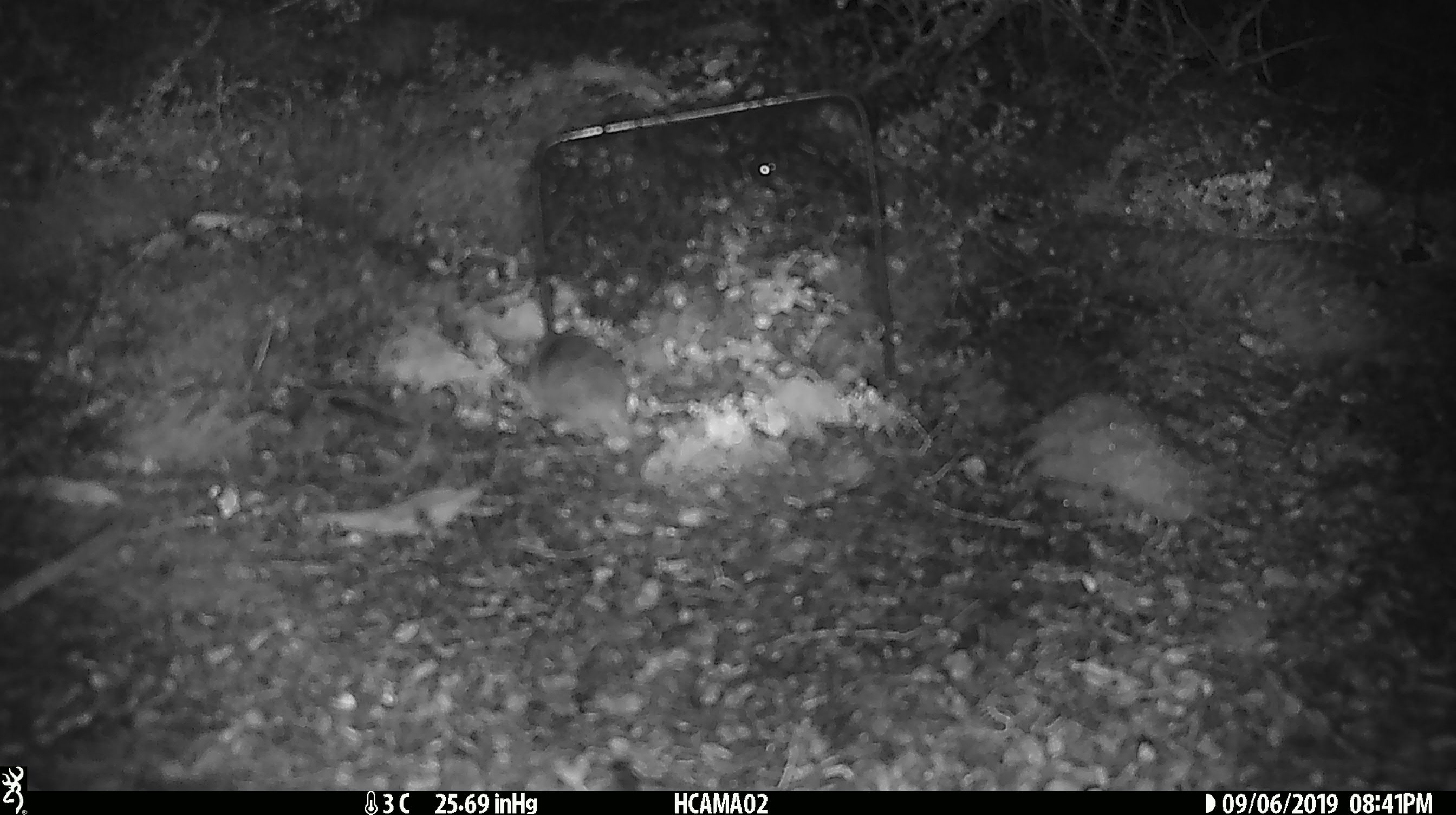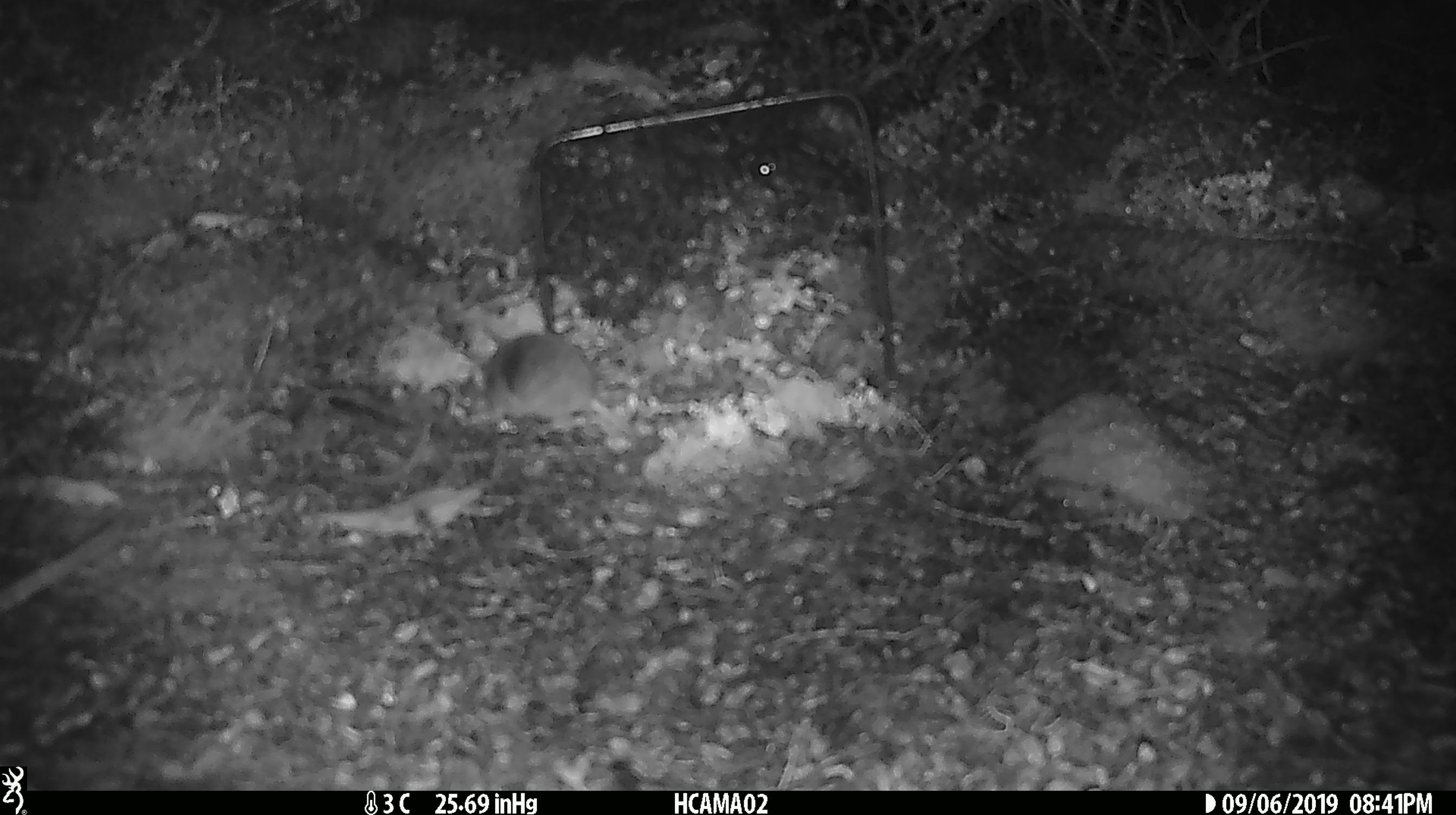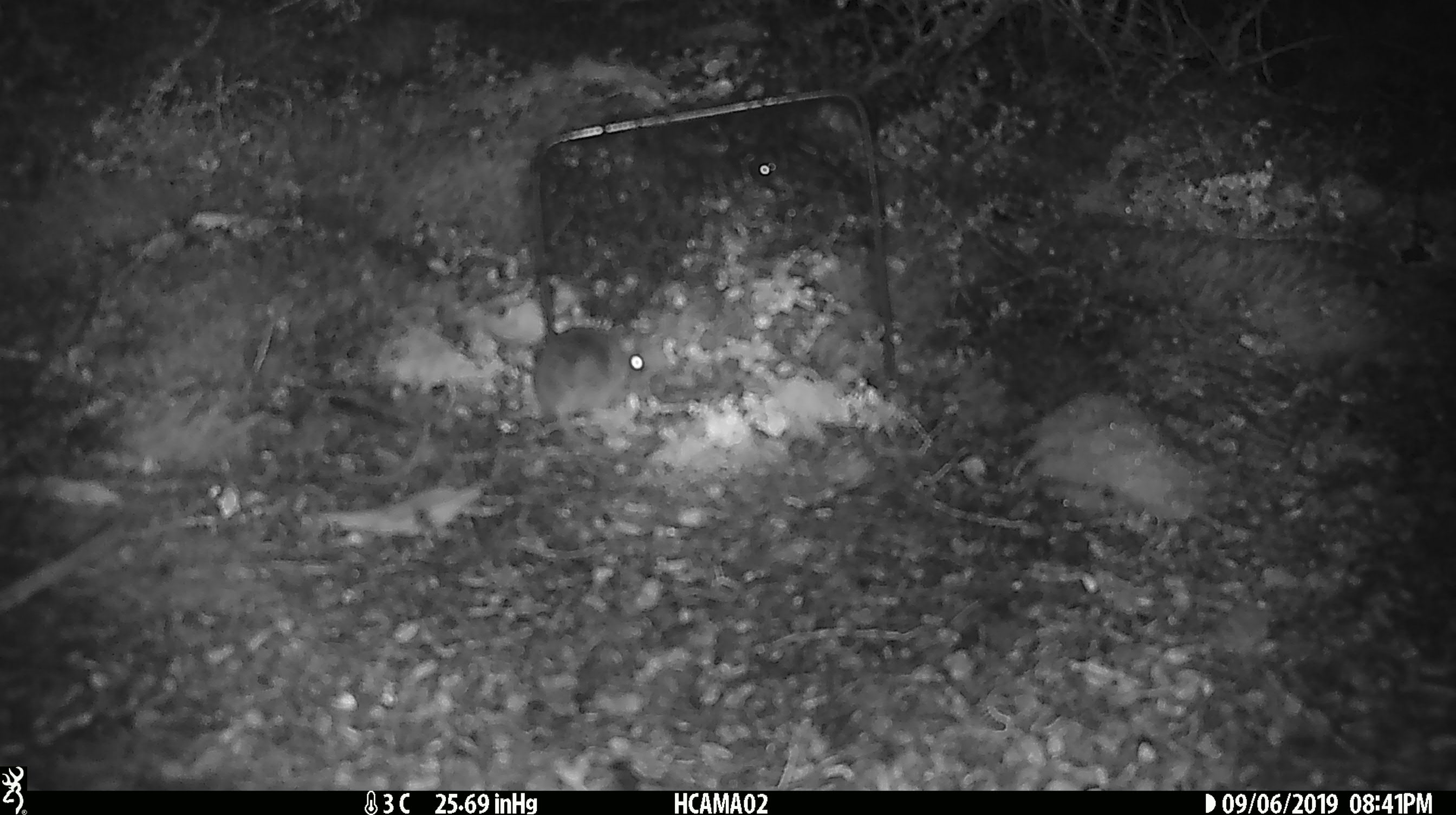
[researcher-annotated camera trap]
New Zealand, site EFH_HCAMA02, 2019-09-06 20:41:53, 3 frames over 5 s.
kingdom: Animalia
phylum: Chordata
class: Mammalia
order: Rodentia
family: Muridae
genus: Mus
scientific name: Mus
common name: mouse